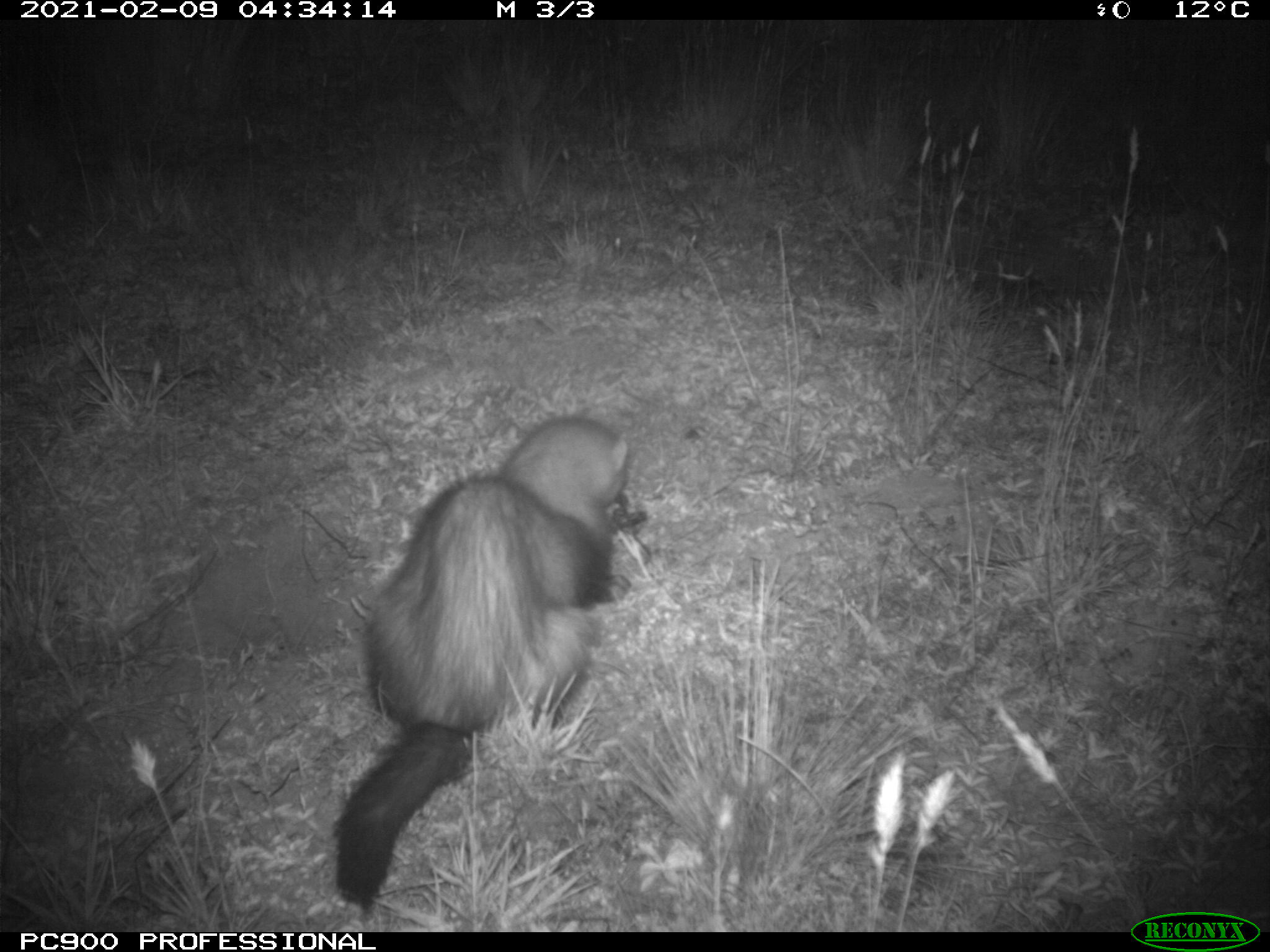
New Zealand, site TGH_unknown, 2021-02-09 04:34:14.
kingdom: Animalia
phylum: Chordata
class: Mammalia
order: Carnivora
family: Mustelidae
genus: Mustela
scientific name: Mustela furo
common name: ferret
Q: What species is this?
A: Ferret (Mustela furo).